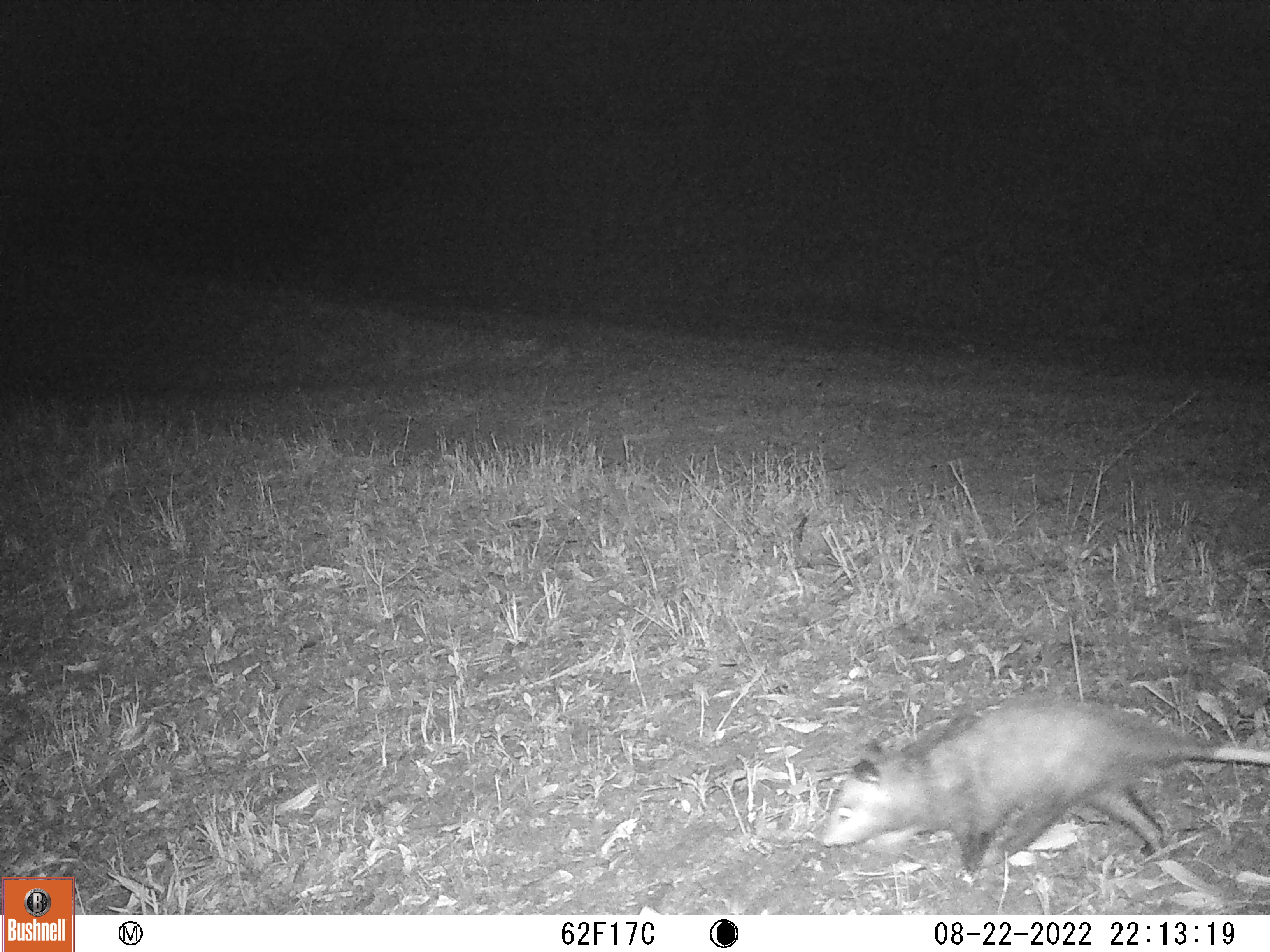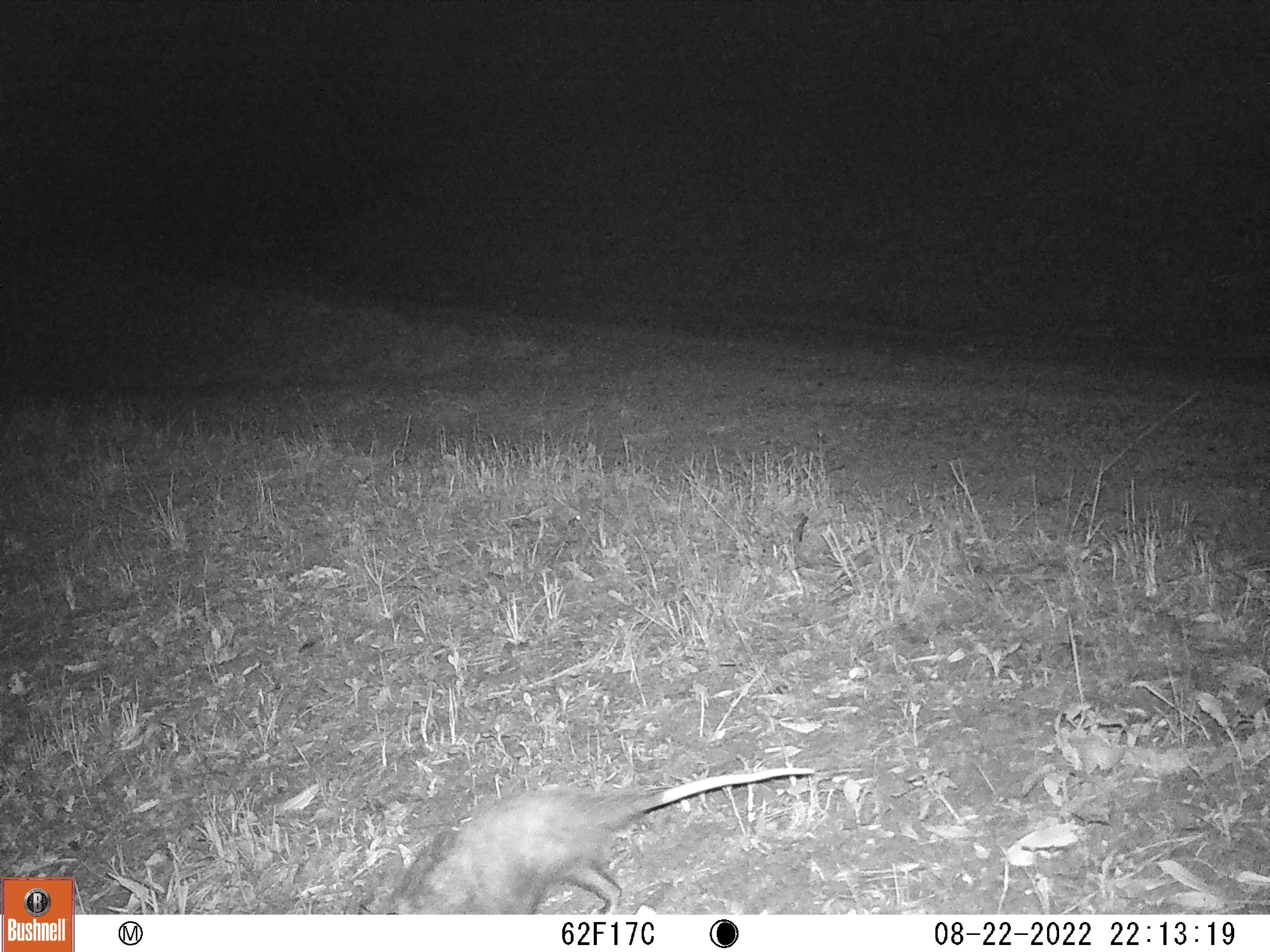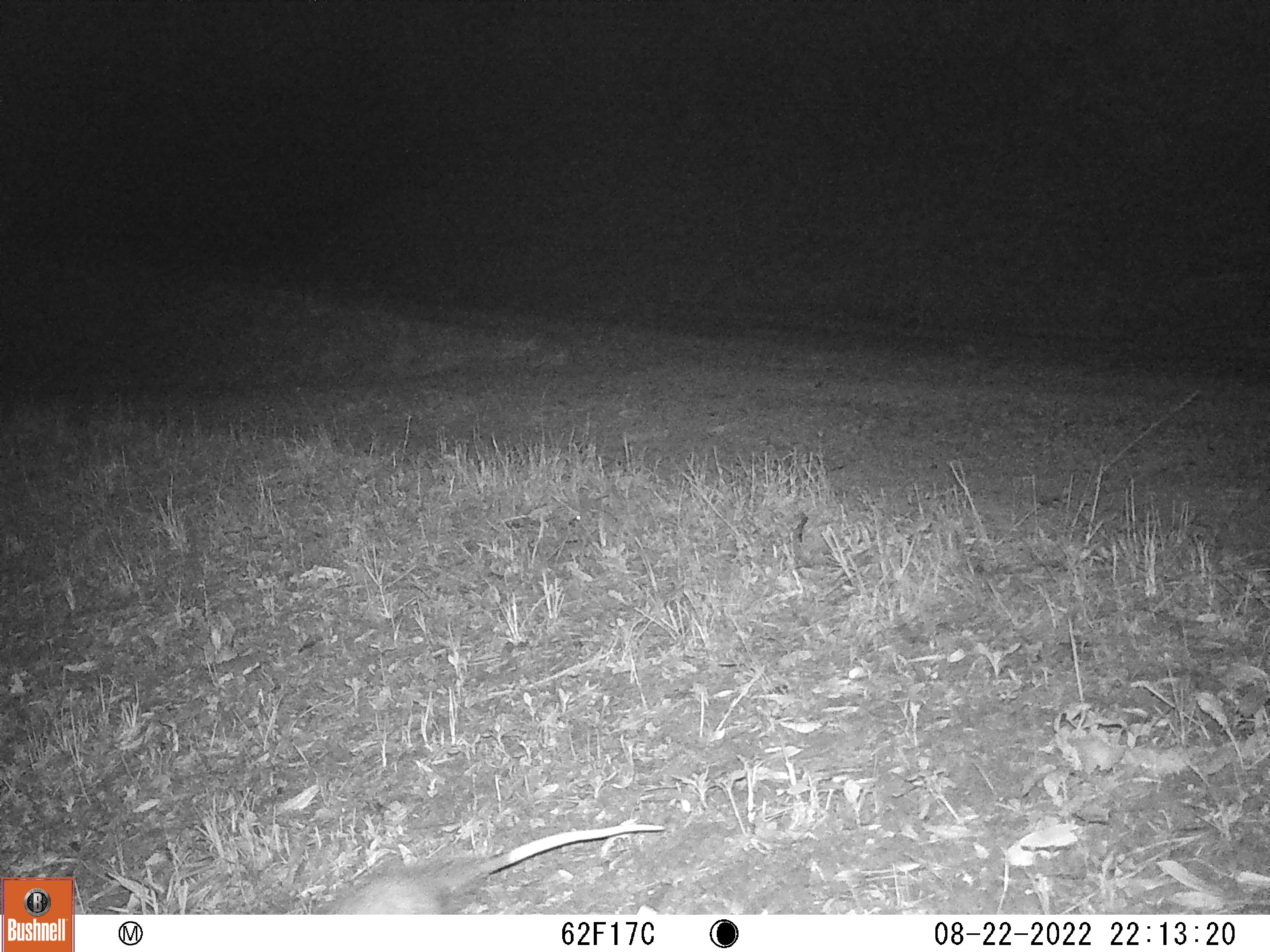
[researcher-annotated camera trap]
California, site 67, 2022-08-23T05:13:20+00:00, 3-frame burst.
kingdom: Animalia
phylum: Chordata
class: Mammalia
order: Didelphimorphia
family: Didelphidae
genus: Didelphis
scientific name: Didelphis virginiana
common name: virginia opossum